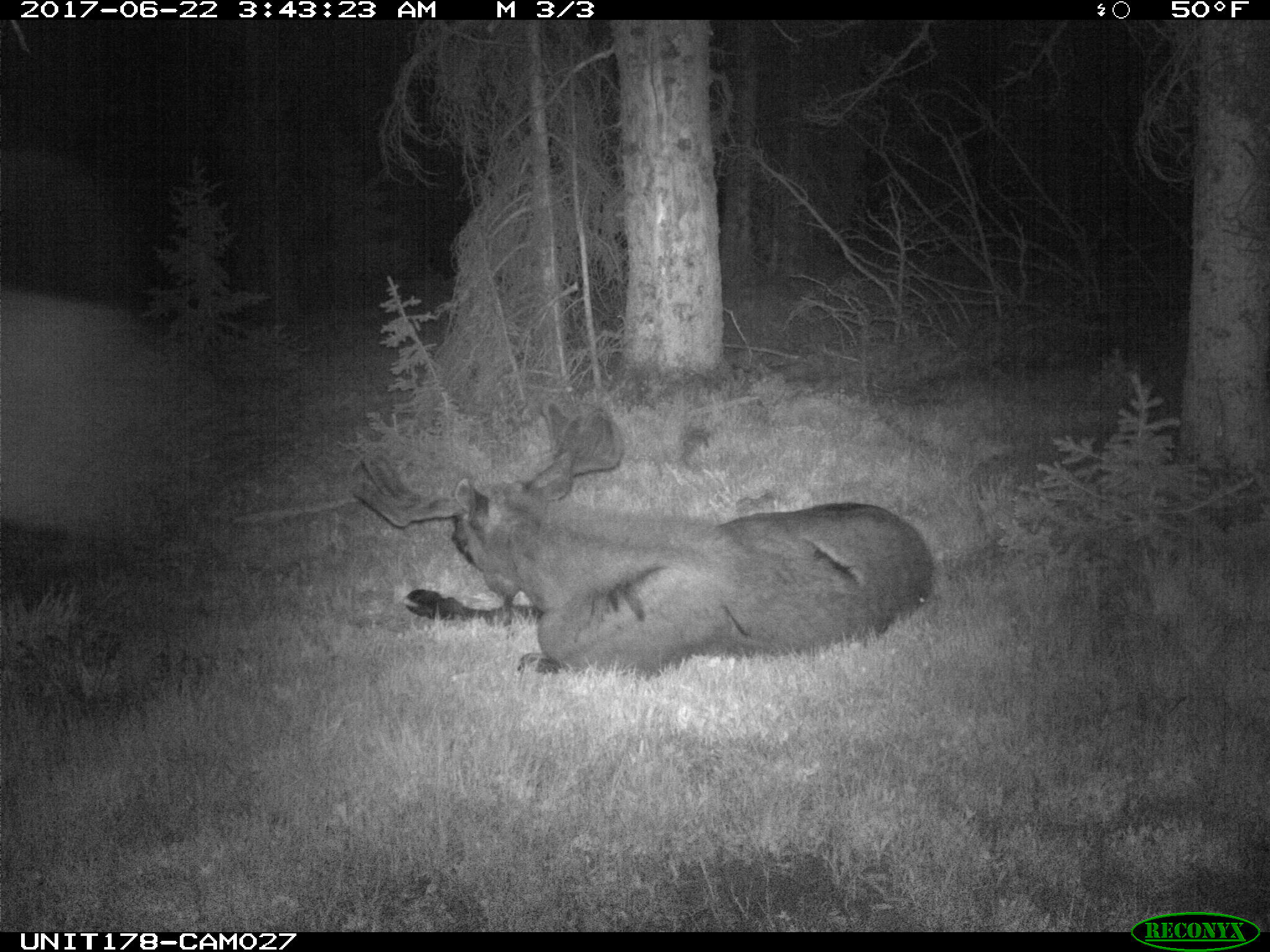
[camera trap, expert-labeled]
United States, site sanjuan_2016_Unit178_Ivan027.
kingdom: Animalia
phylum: Chordata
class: Mammalia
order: Artiodactyla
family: Cervidae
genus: Alces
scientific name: Alces alces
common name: moose